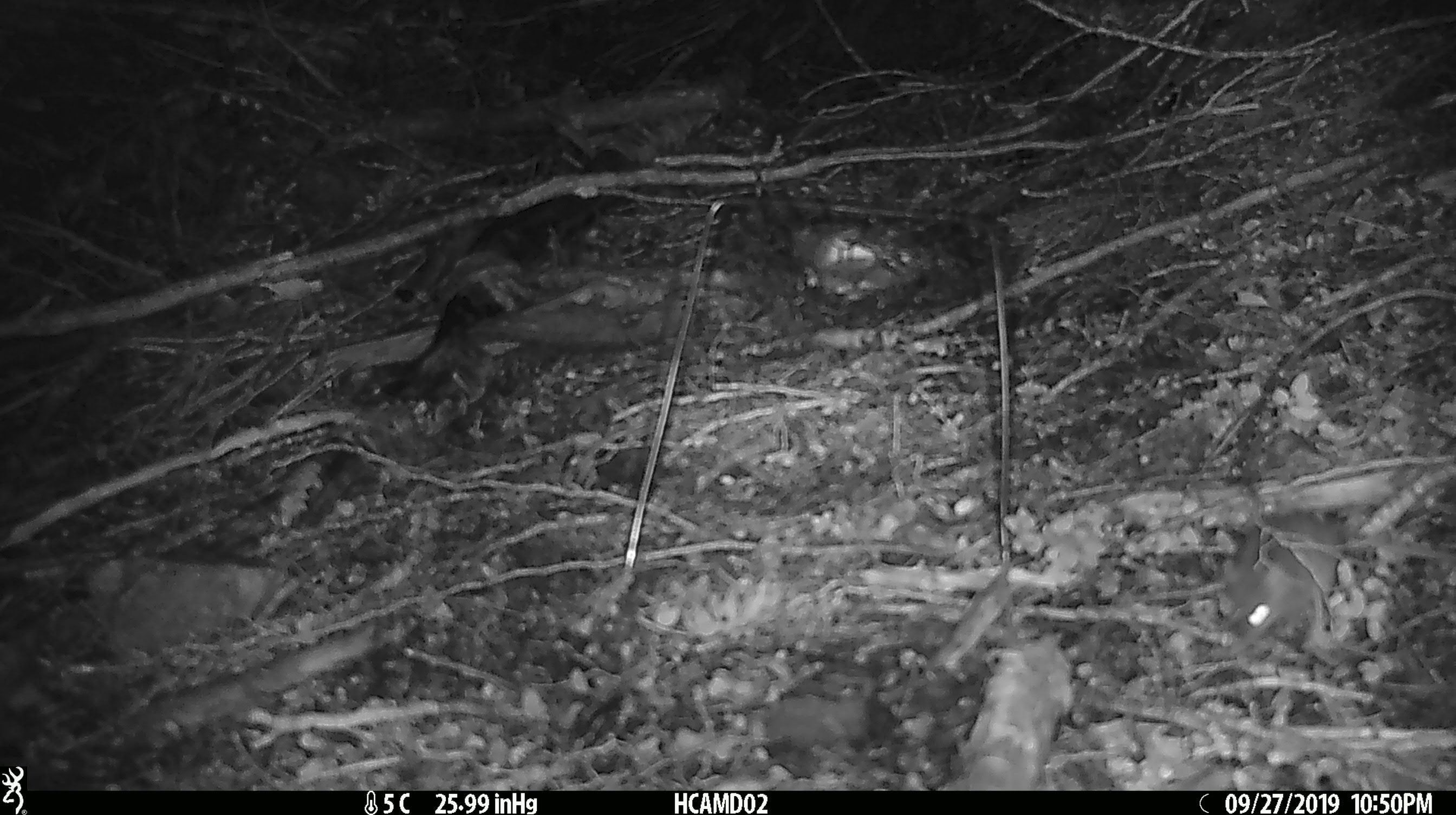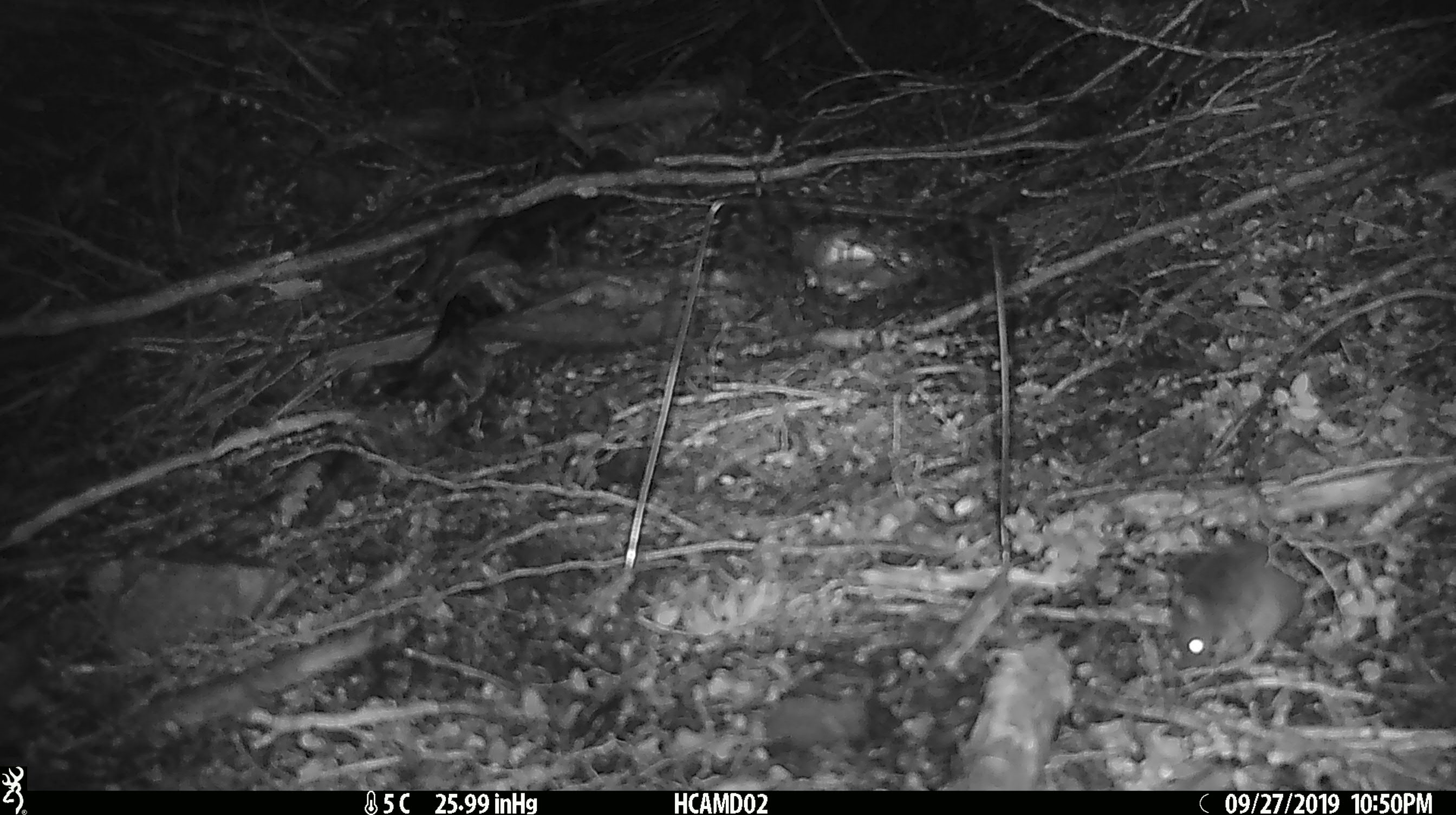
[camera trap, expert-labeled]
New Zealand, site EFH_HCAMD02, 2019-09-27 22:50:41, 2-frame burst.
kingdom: Animalia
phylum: Chordata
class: Mammalia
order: Rodentia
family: Muridae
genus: Mus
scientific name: Mus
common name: mouse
Mouse (Mus).